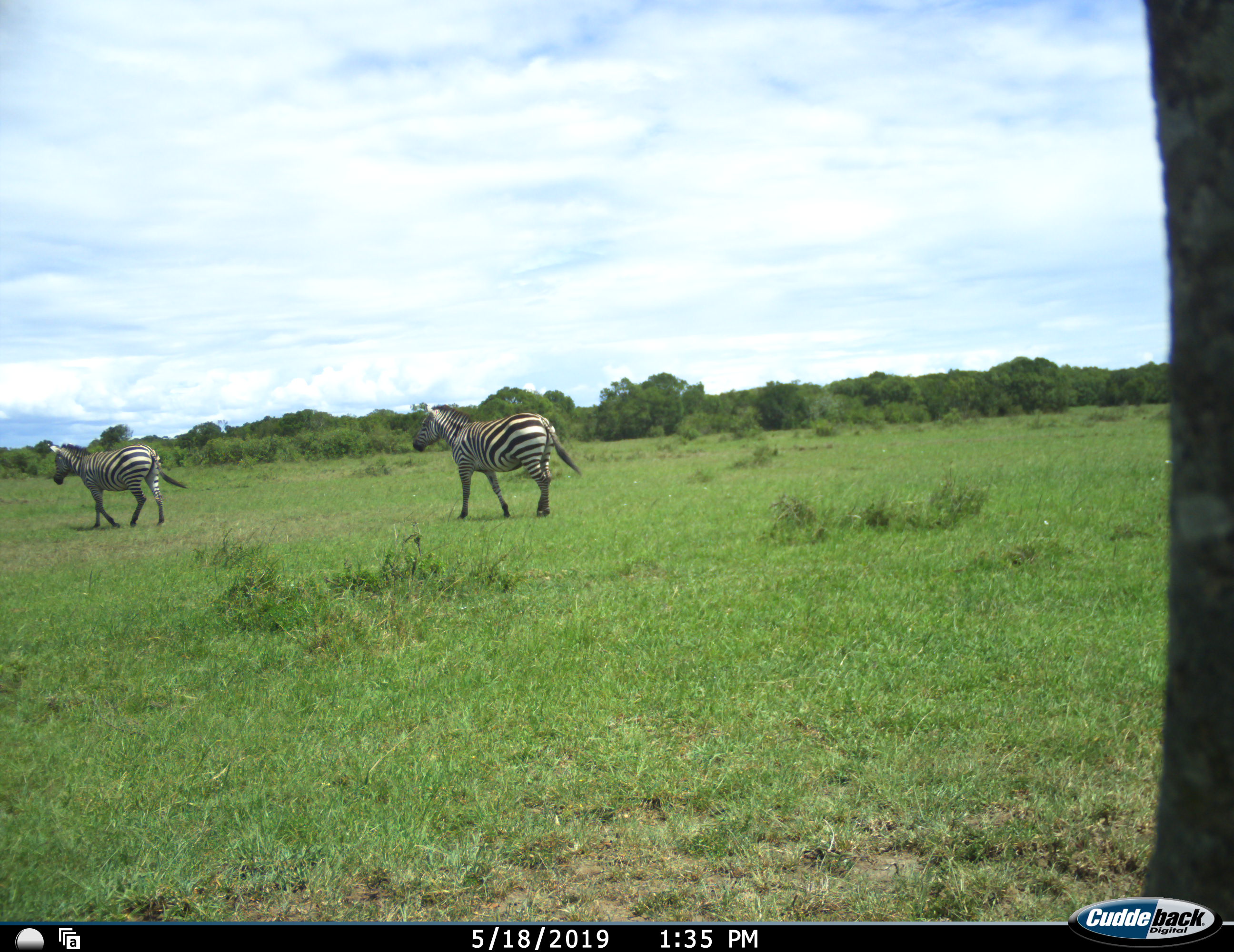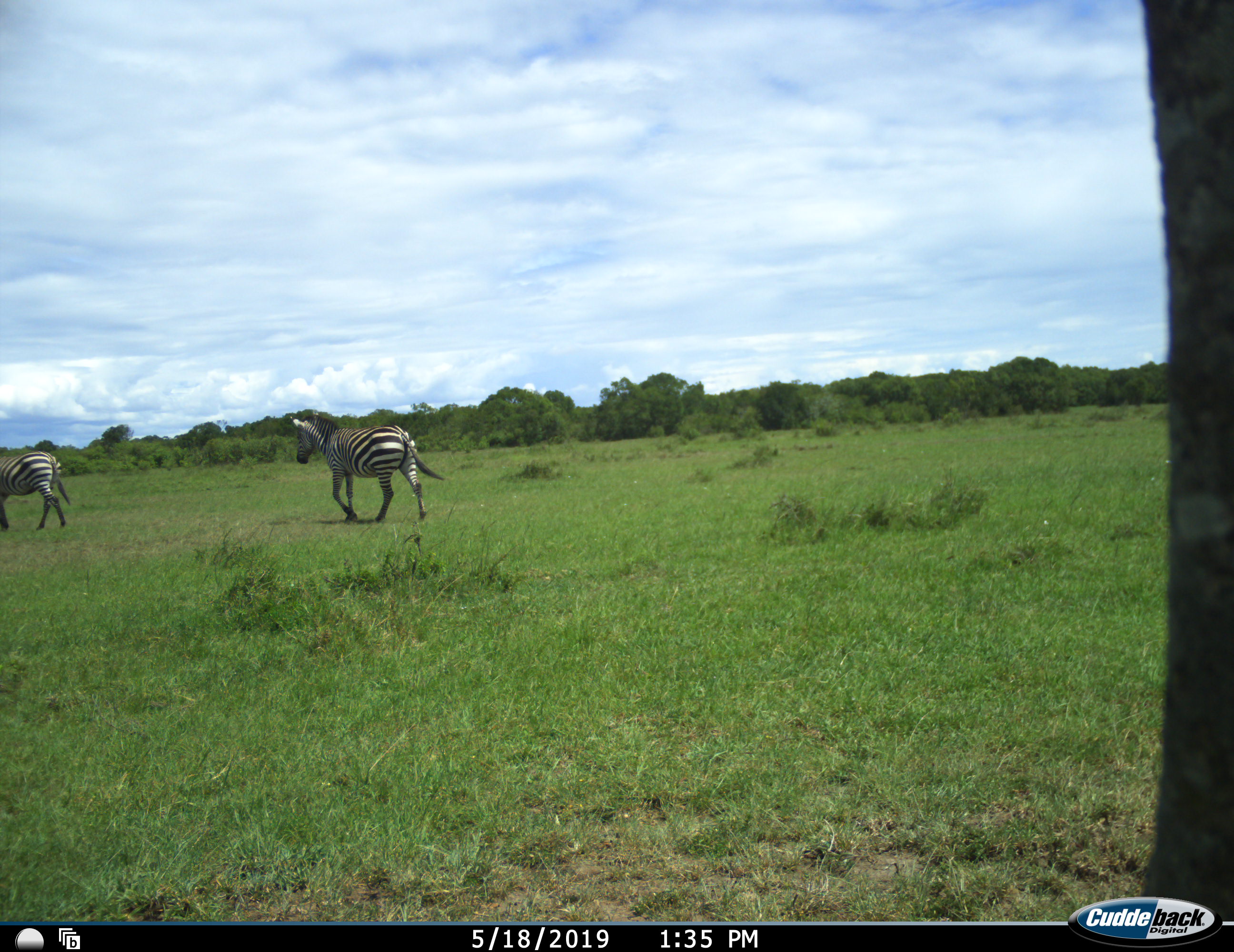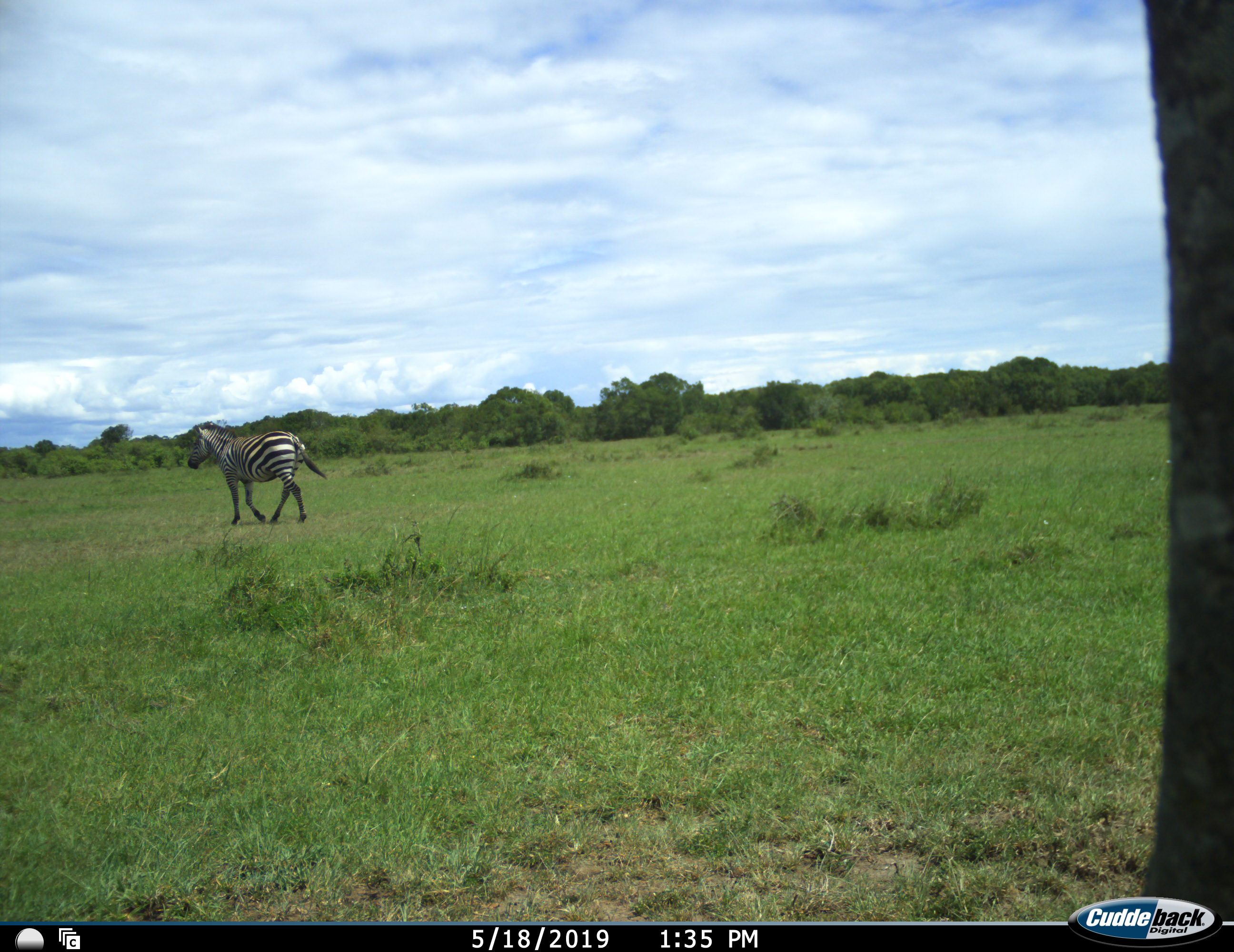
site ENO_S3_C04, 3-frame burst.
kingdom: Animalia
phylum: Chordata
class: Mammalia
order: Perissodactyla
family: Equidae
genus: Equus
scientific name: Equus quagga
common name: plains zebra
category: zebraplains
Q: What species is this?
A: Zebraplains (plains zebra) (Equus quagga).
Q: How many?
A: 2.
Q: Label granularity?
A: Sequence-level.